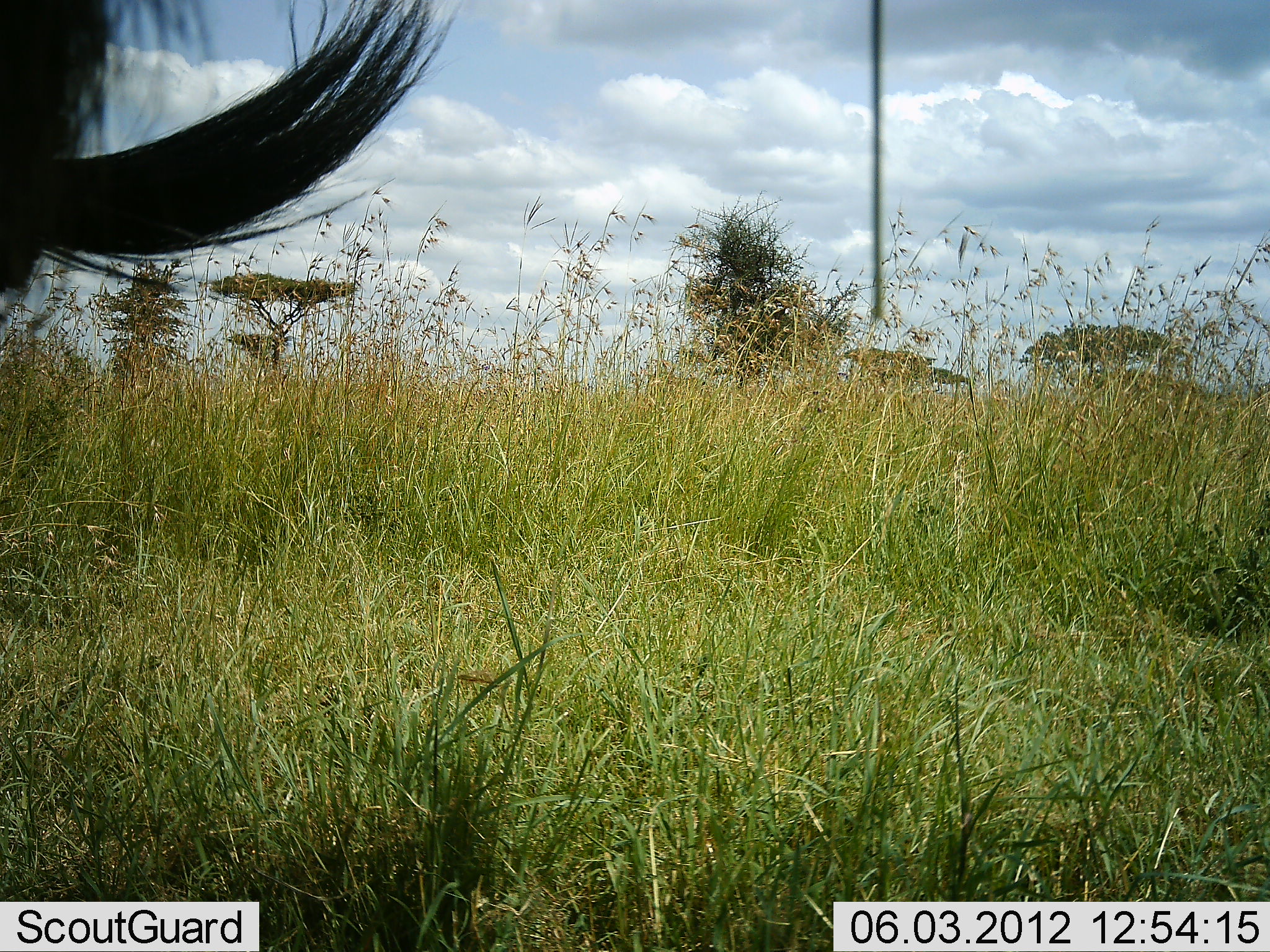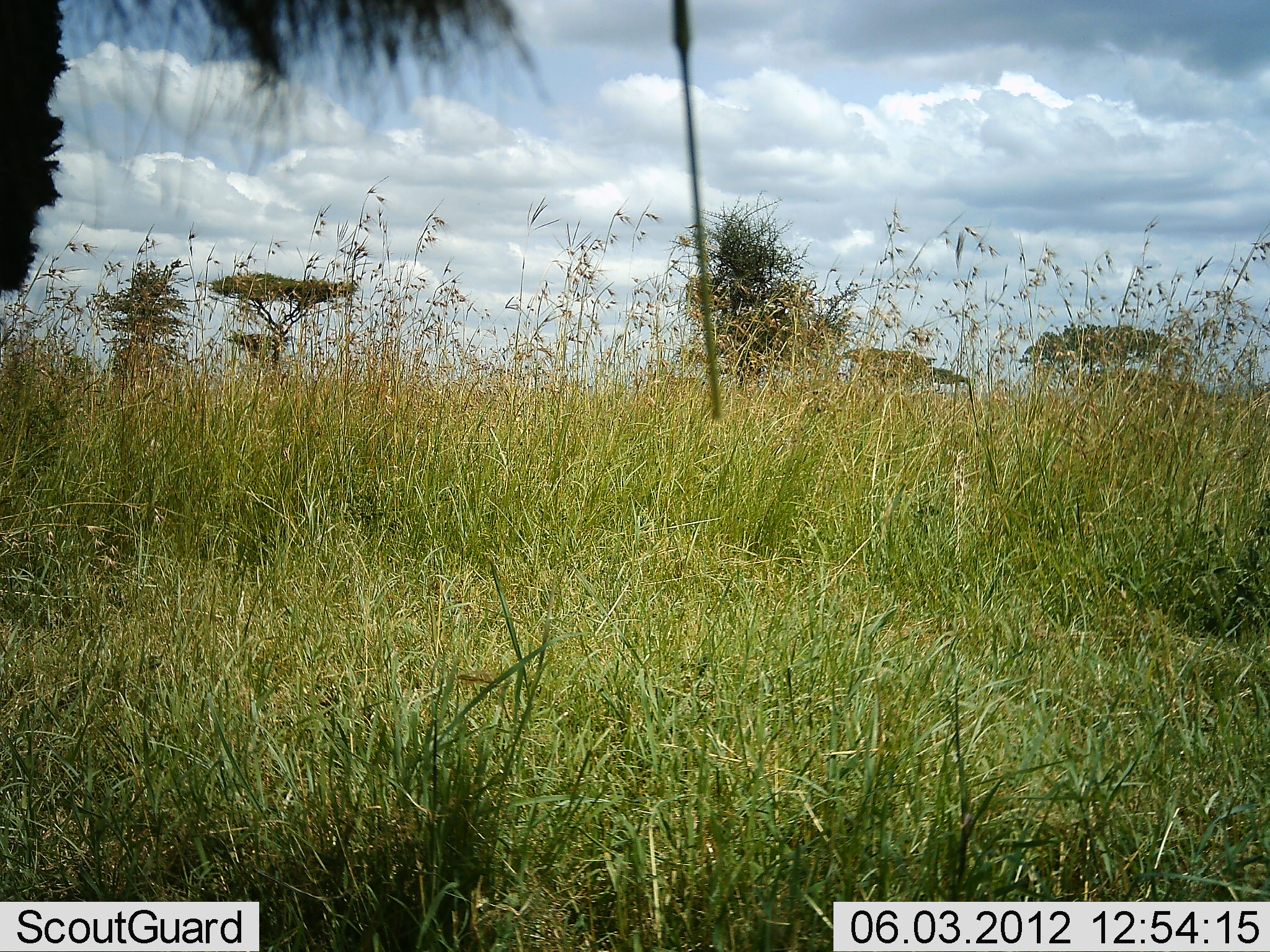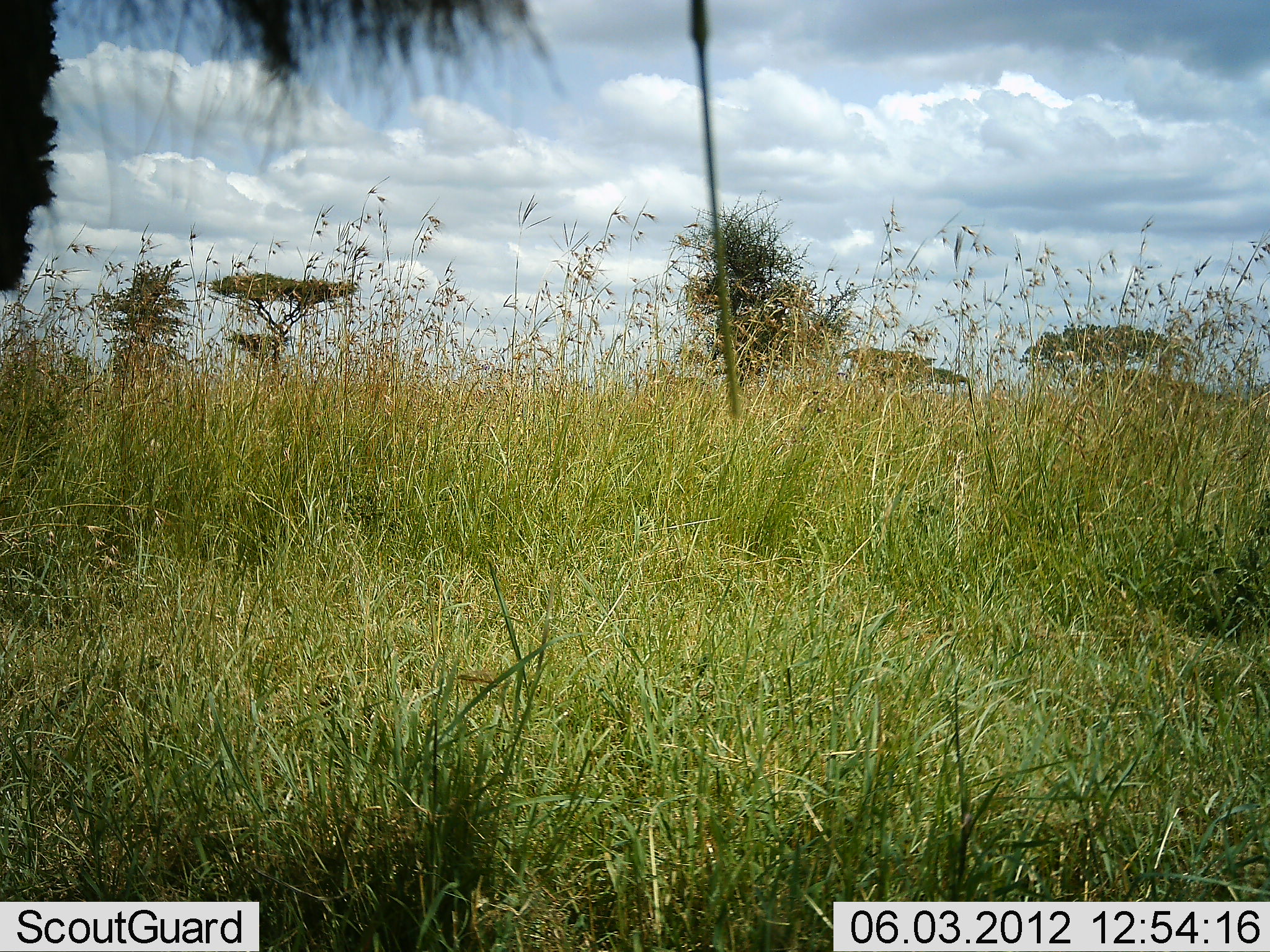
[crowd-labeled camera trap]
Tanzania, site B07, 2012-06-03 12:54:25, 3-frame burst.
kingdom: Animalia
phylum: Chordata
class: Mammalia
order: Artiodactyla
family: Bovidae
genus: Connochaetes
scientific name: Connochaetes taurinus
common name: blue wildebeest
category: wildebeest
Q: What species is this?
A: Wildebeest (blue wildebeest) (Connochaetes taurinus).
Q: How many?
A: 1.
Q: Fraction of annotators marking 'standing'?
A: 90%.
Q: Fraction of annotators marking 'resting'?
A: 10%.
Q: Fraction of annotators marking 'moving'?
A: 10%.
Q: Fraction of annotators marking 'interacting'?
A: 0%.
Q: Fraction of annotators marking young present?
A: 0%.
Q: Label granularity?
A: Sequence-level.